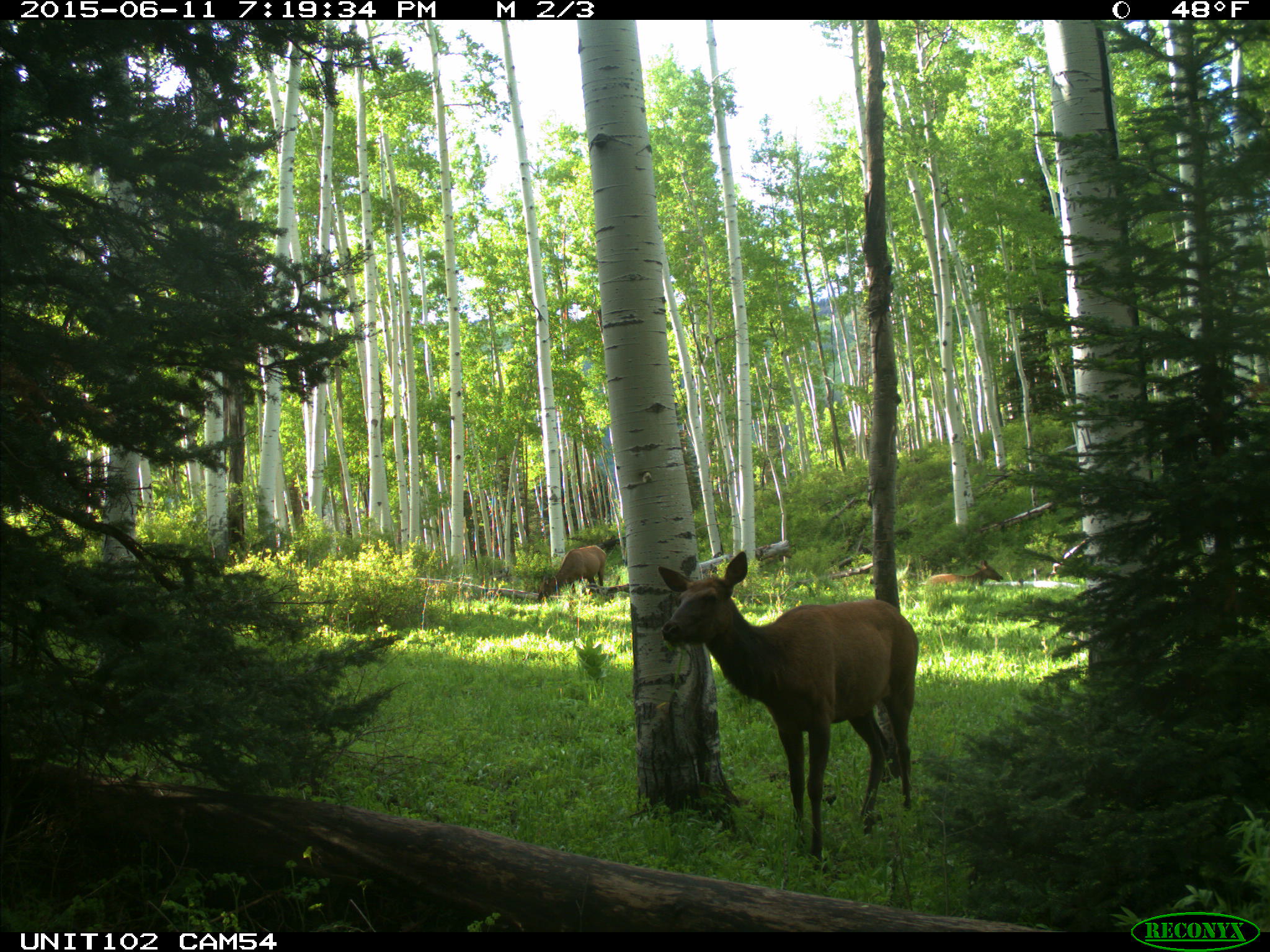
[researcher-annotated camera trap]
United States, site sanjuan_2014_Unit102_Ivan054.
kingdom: Animalia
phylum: Chordata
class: Mammalia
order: Artiodactyla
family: Cervidae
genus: Cervus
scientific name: Cervus elaphus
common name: red deer